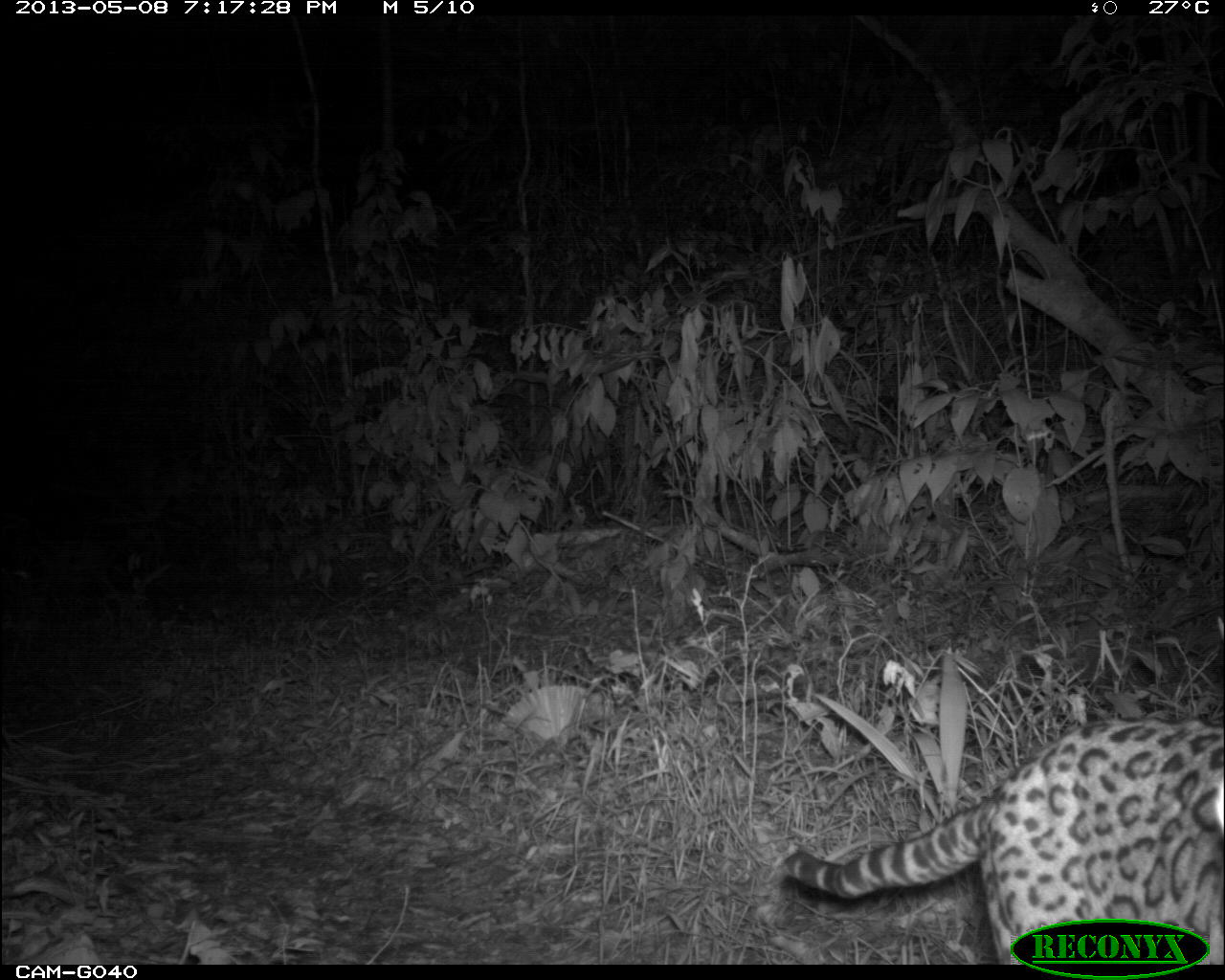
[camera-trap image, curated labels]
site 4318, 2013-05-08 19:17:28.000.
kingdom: Animalia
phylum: Chordata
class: Mammalia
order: Carnivora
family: Felidae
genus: Leopardus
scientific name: Leopardus pardalis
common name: ocelot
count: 1